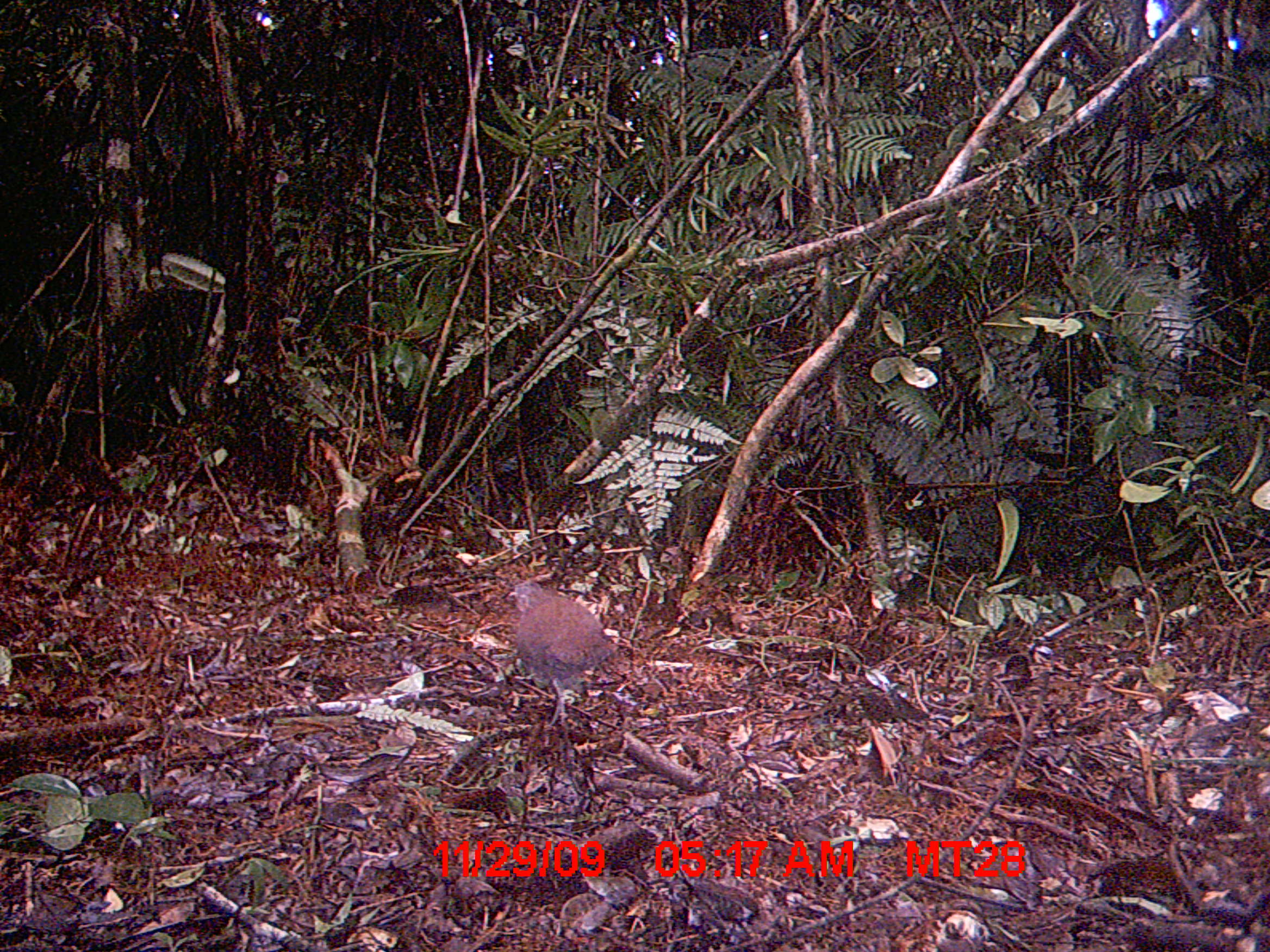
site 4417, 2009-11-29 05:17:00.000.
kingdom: Animalia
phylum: Chordata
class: Aves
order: Columbiformes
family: Columbidae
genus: Streptopelia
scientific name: Streptopelia picturata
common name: malagasy turtle dove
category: nesoenas picturata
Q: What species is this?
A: Nesoenas picturata (malagasy turtle dove) (Streptopelia picturata).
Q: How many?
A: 1.